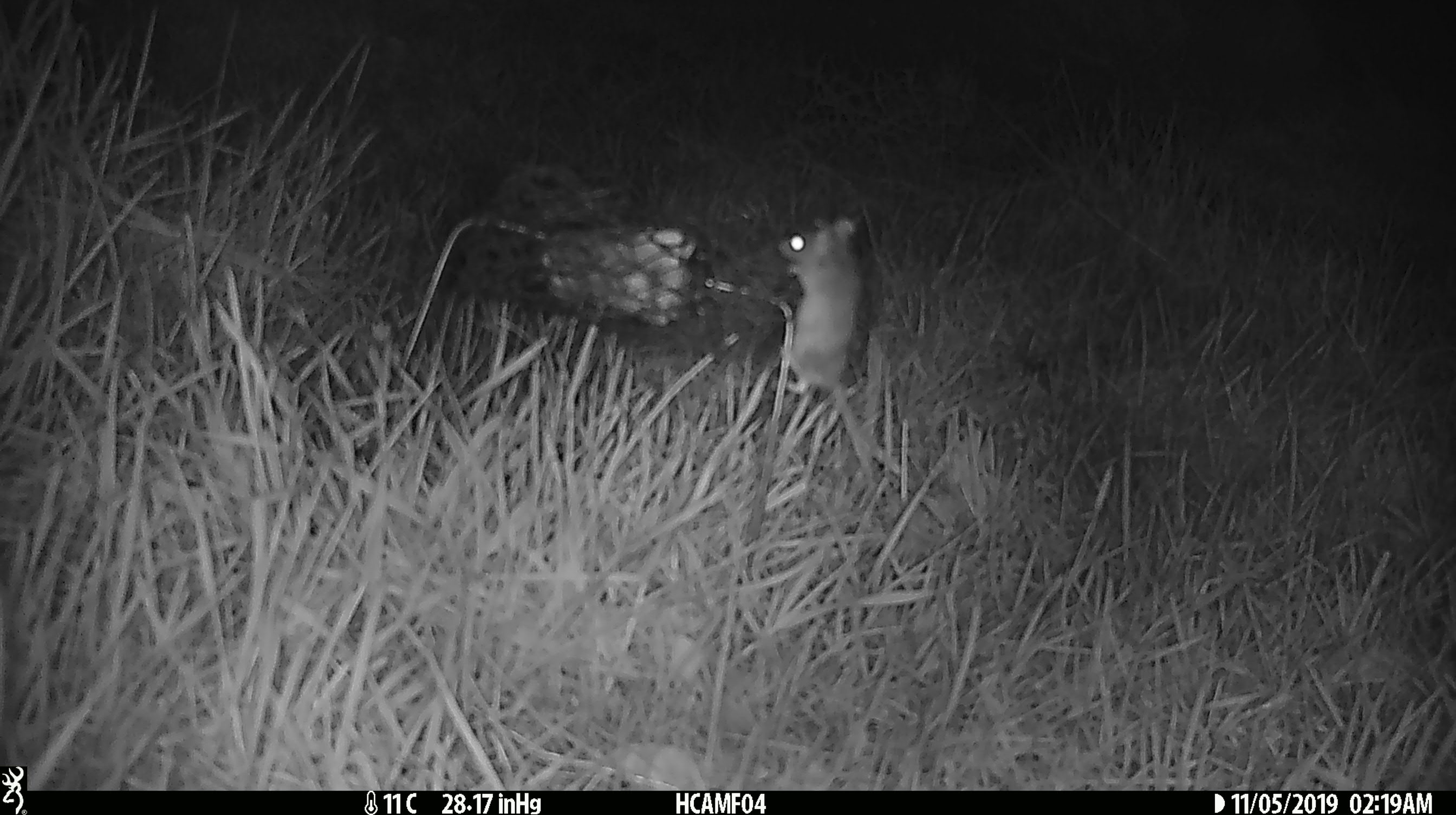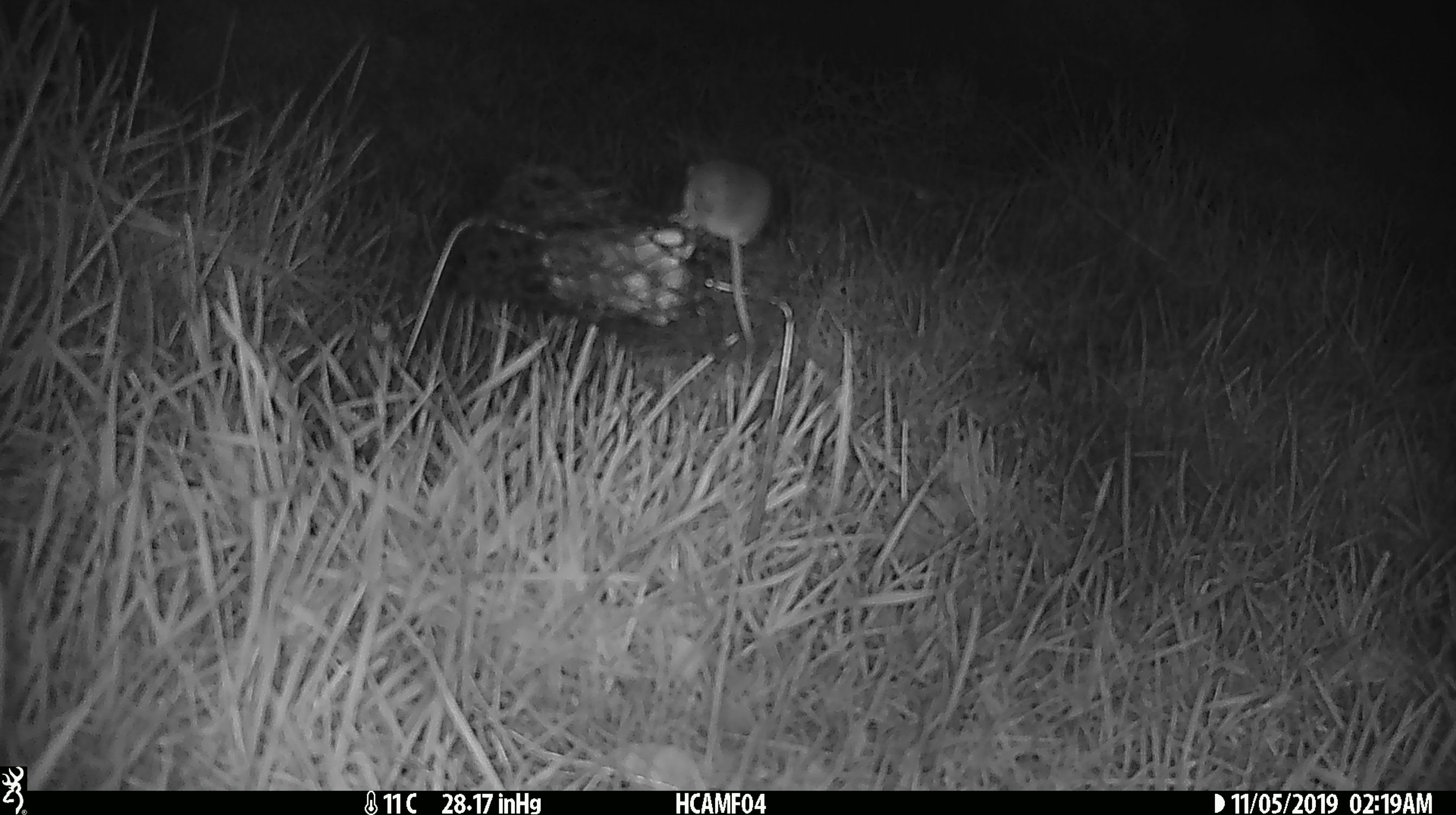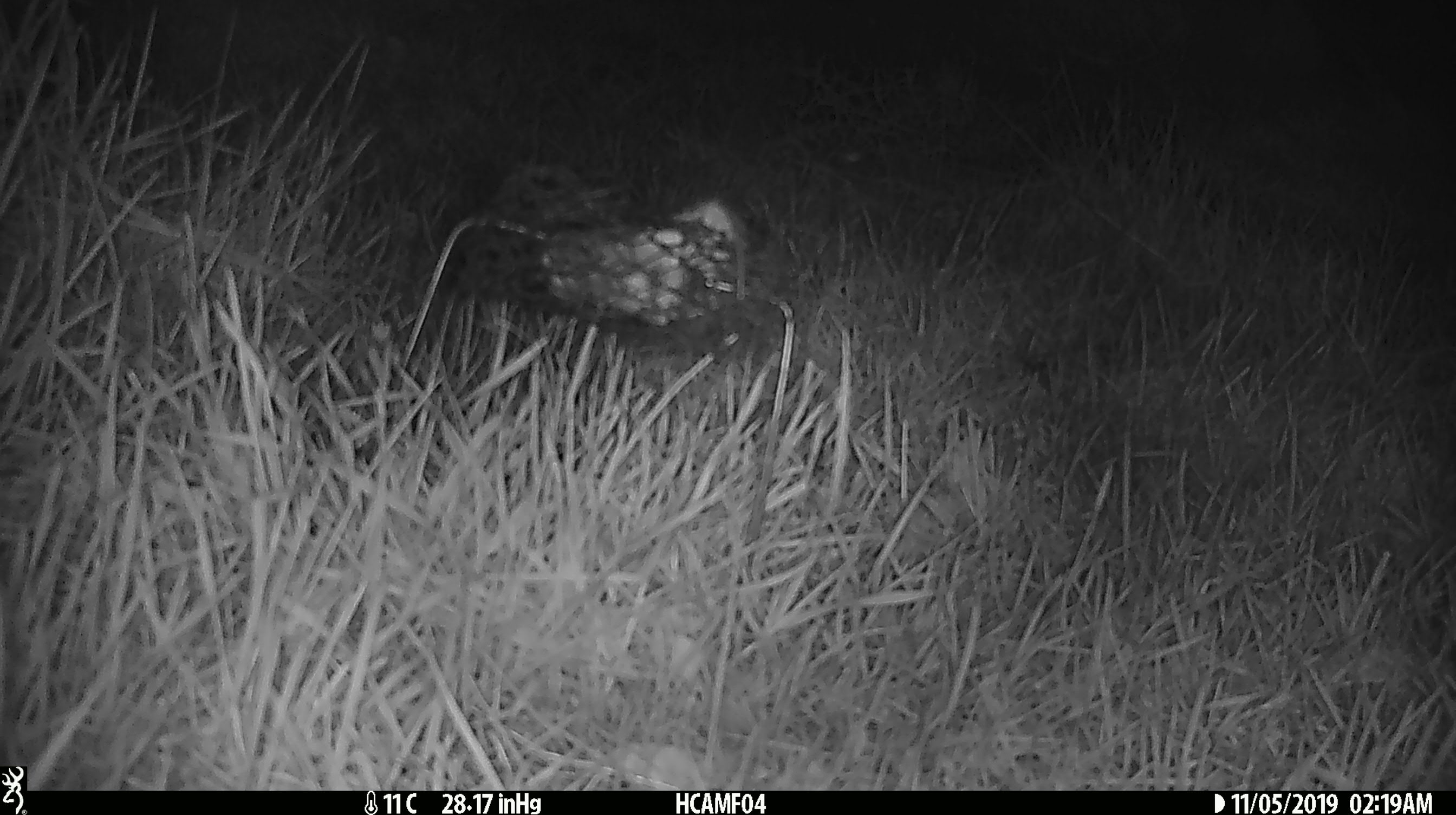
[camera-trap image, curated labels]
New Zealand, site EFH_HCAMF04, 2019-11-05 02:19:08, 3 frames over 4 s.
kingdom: Animalia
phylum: Chordata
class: Mammalia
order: Rodentia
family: Muridae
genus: Mus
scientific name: Mus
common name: mouse